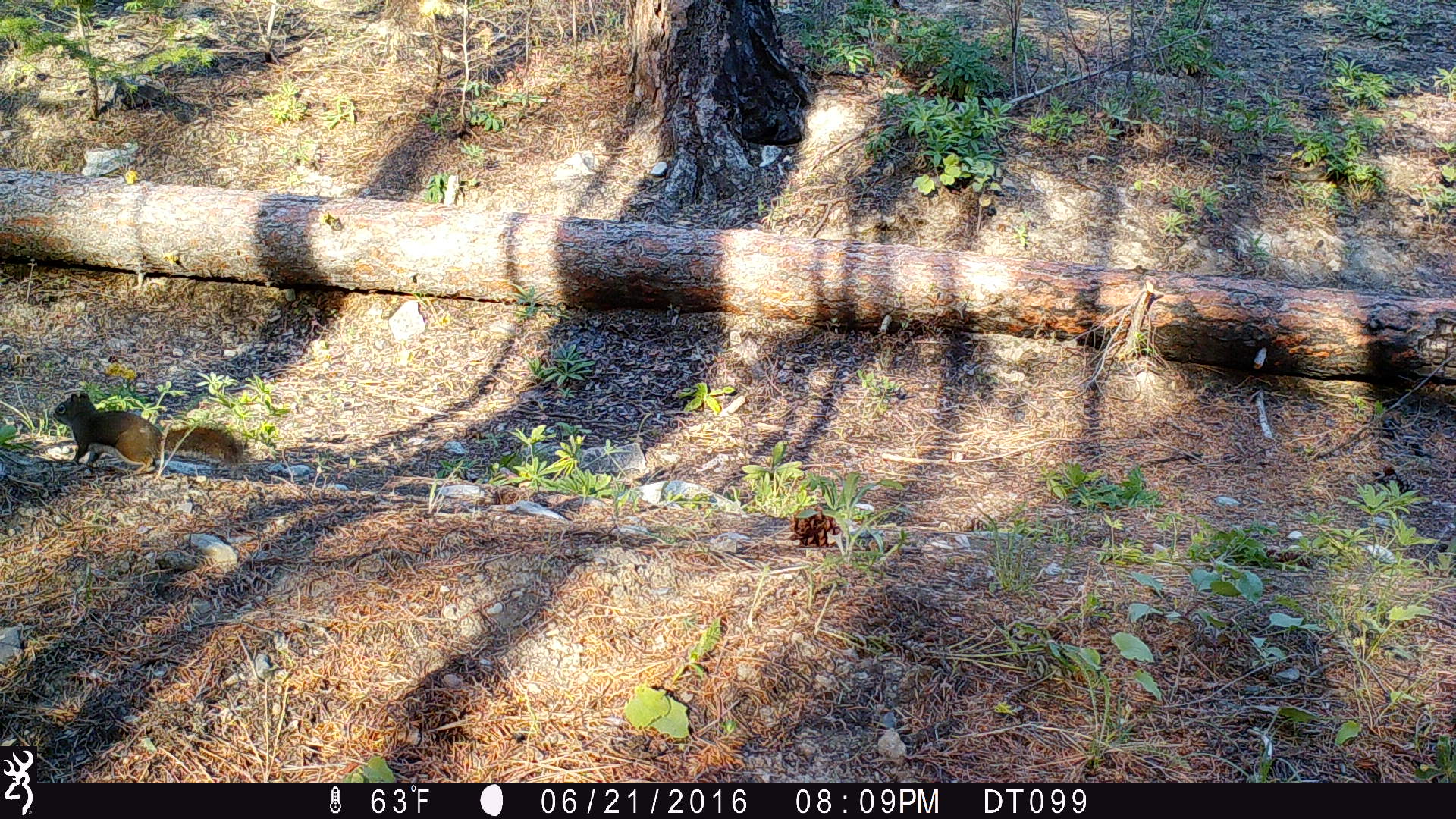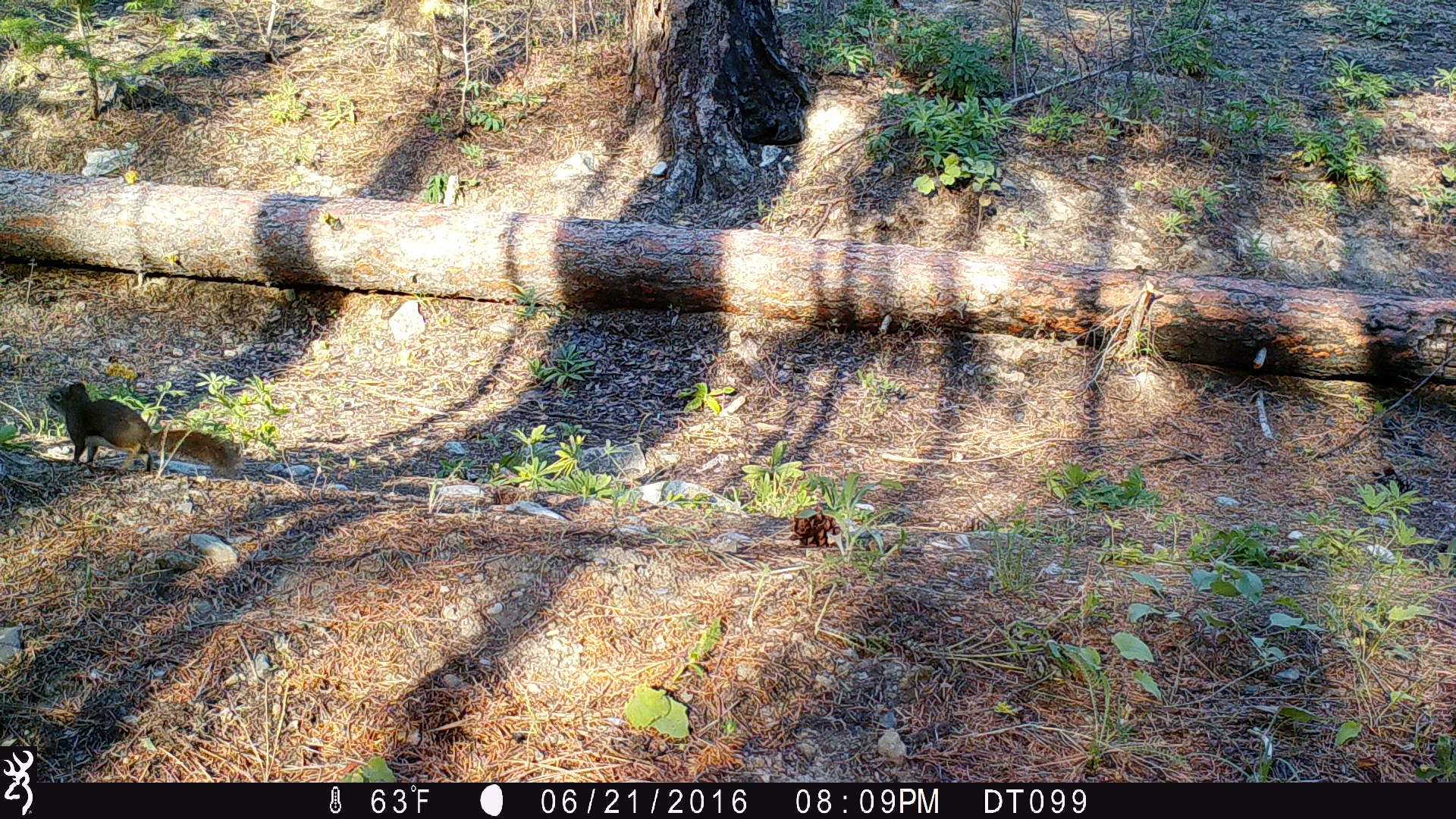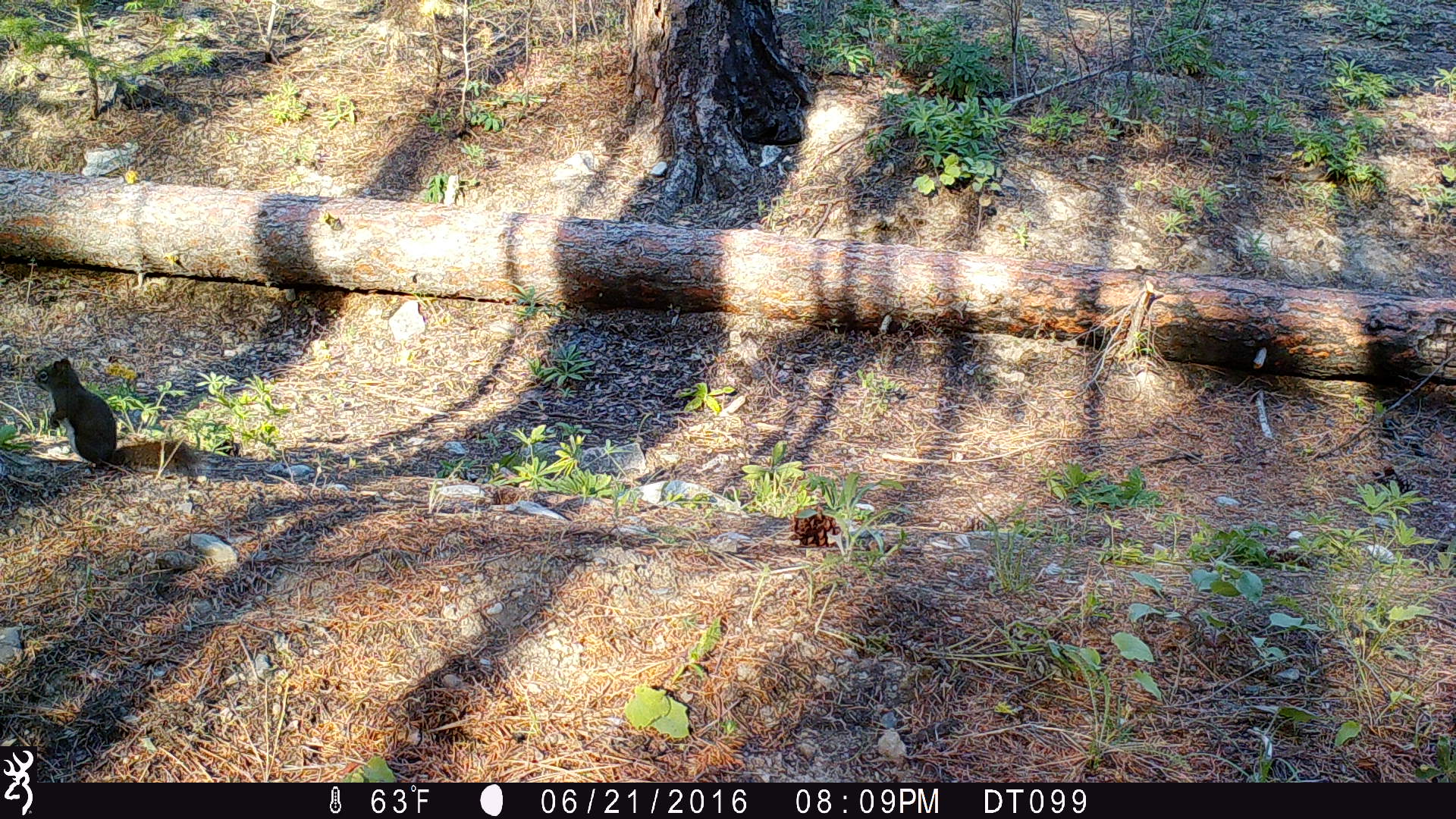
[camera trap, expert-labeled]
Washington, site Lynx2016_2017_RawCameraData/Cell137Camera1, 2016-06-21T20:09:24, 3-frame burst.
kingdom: Animalia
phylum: Chordata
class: Mammalia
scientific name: Mammalia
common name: small mammal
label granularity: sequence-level